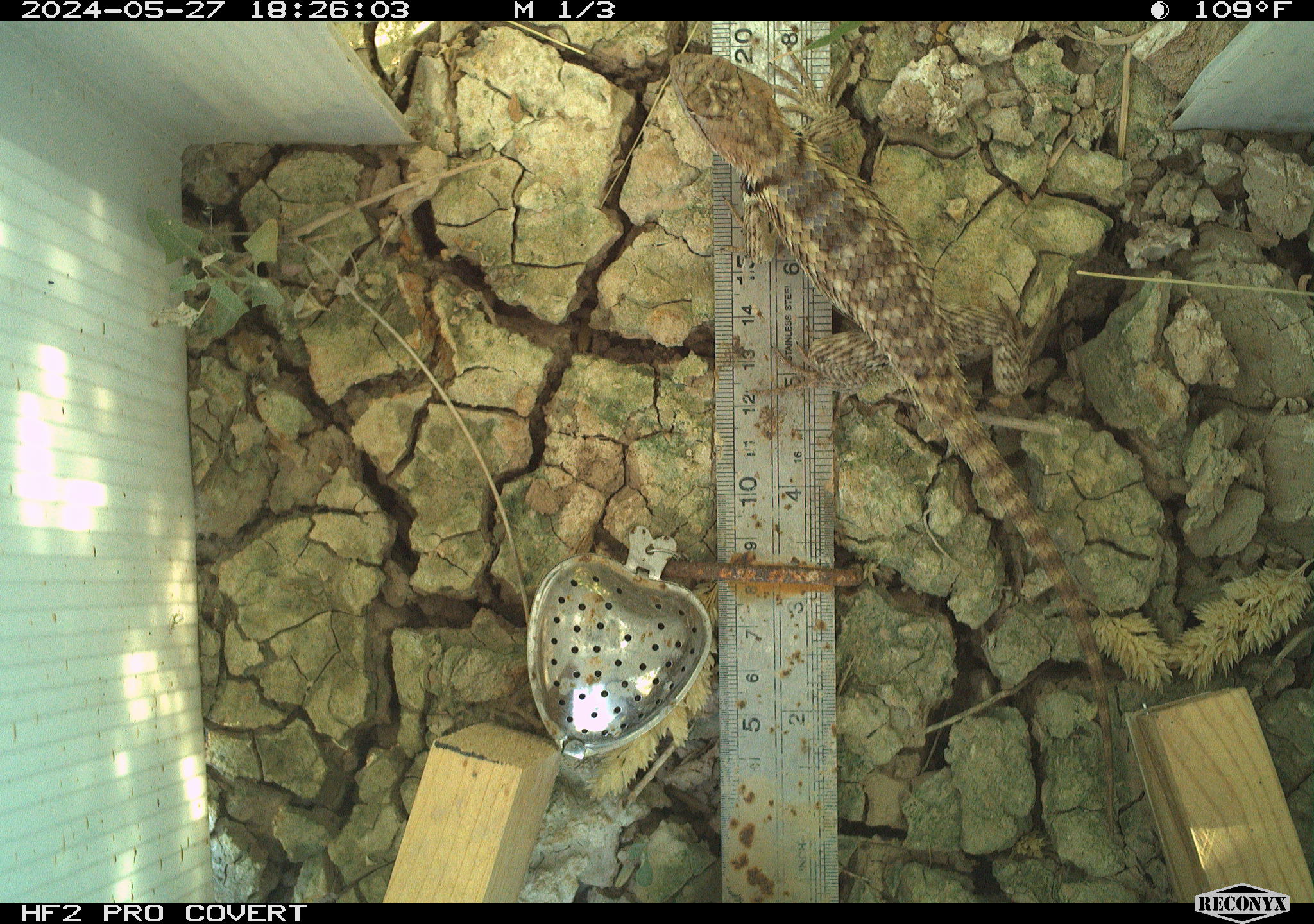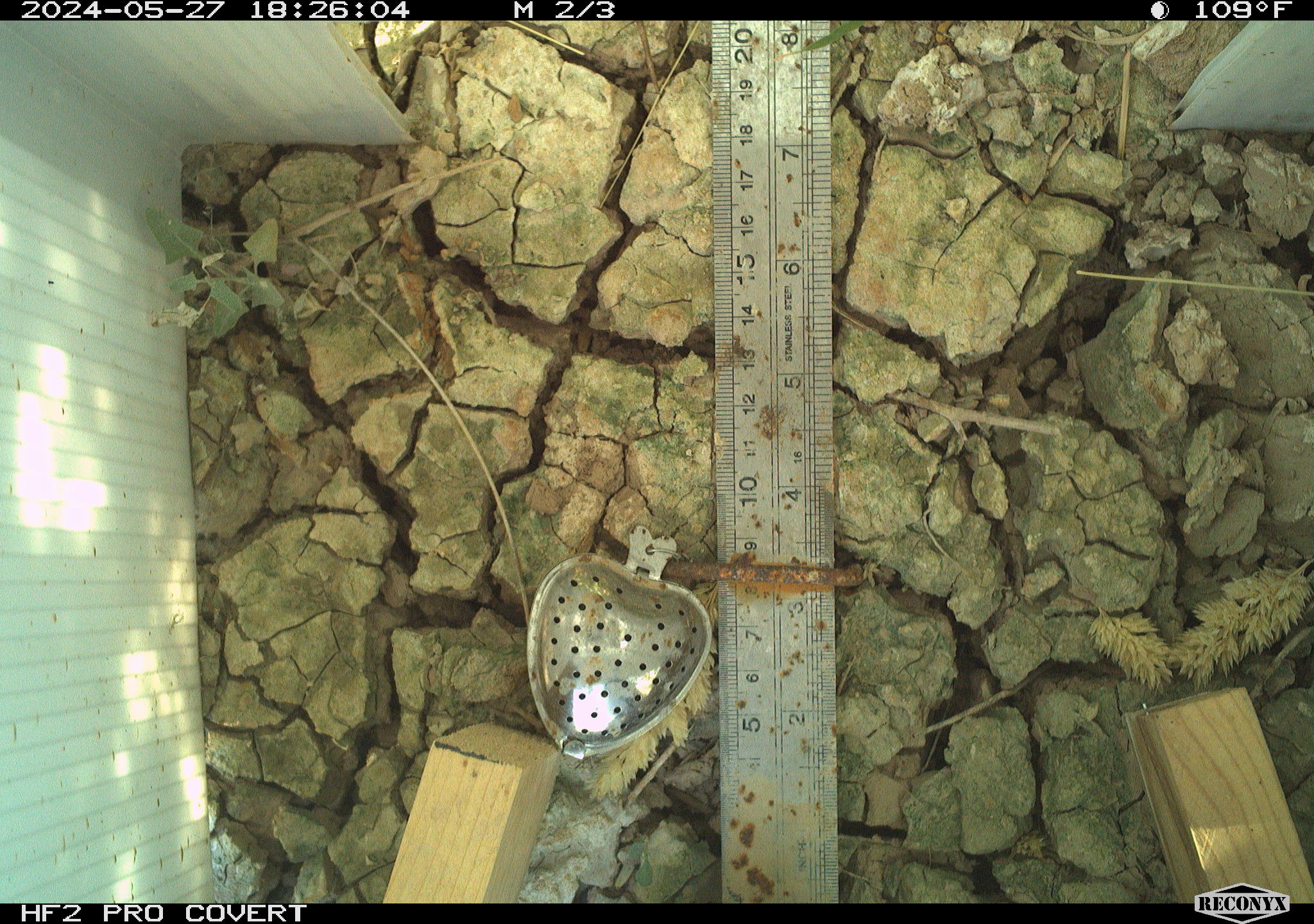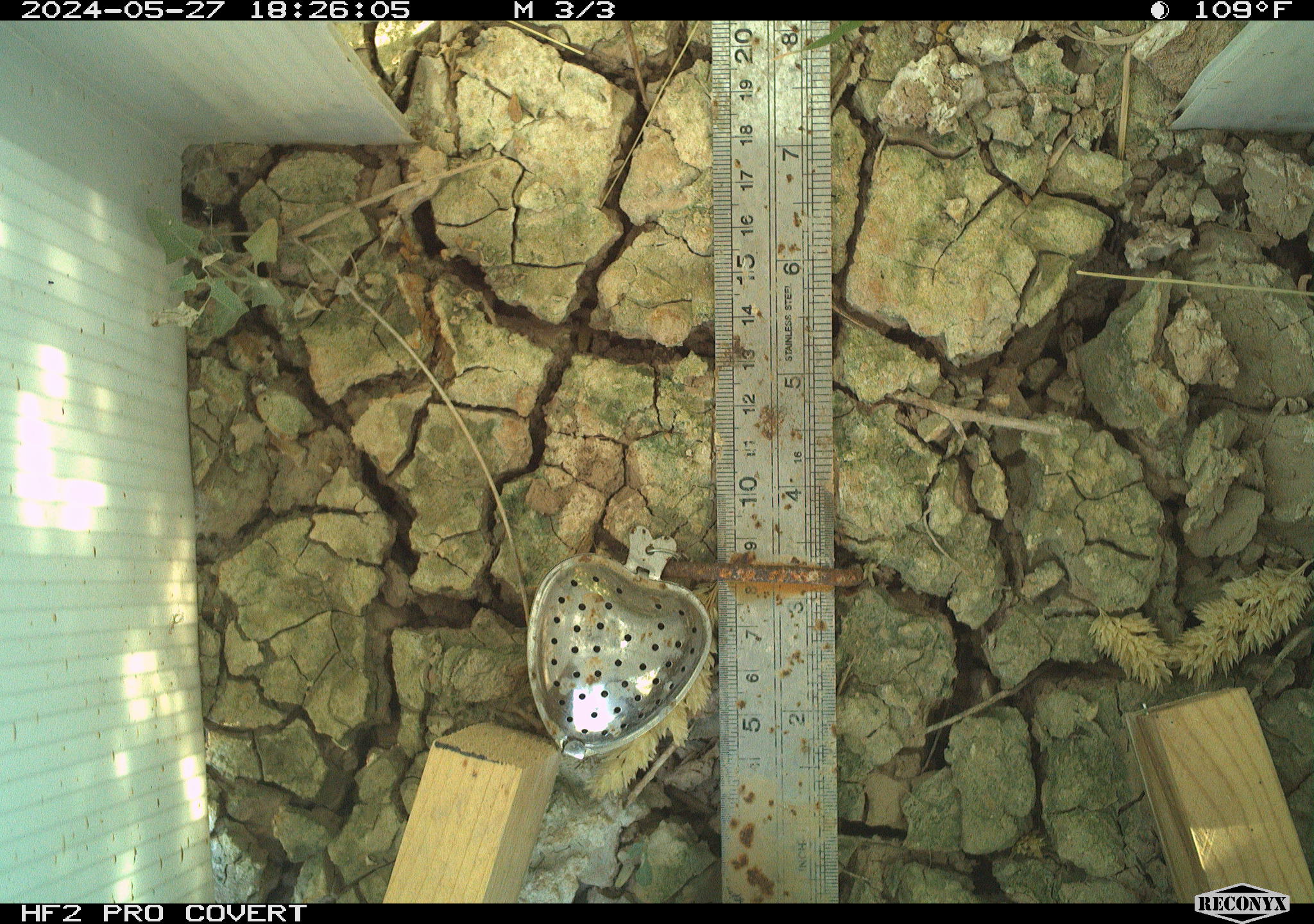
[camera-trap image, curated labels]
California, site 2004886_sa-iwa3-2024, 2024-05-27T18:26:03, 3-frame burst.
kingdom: Animalia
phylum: Chordata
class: Reptilia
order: Squamata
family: Phrynosomatidae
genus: Sceloporus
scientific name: Sceloporus uniformis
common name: yellow-backed spiny lizard